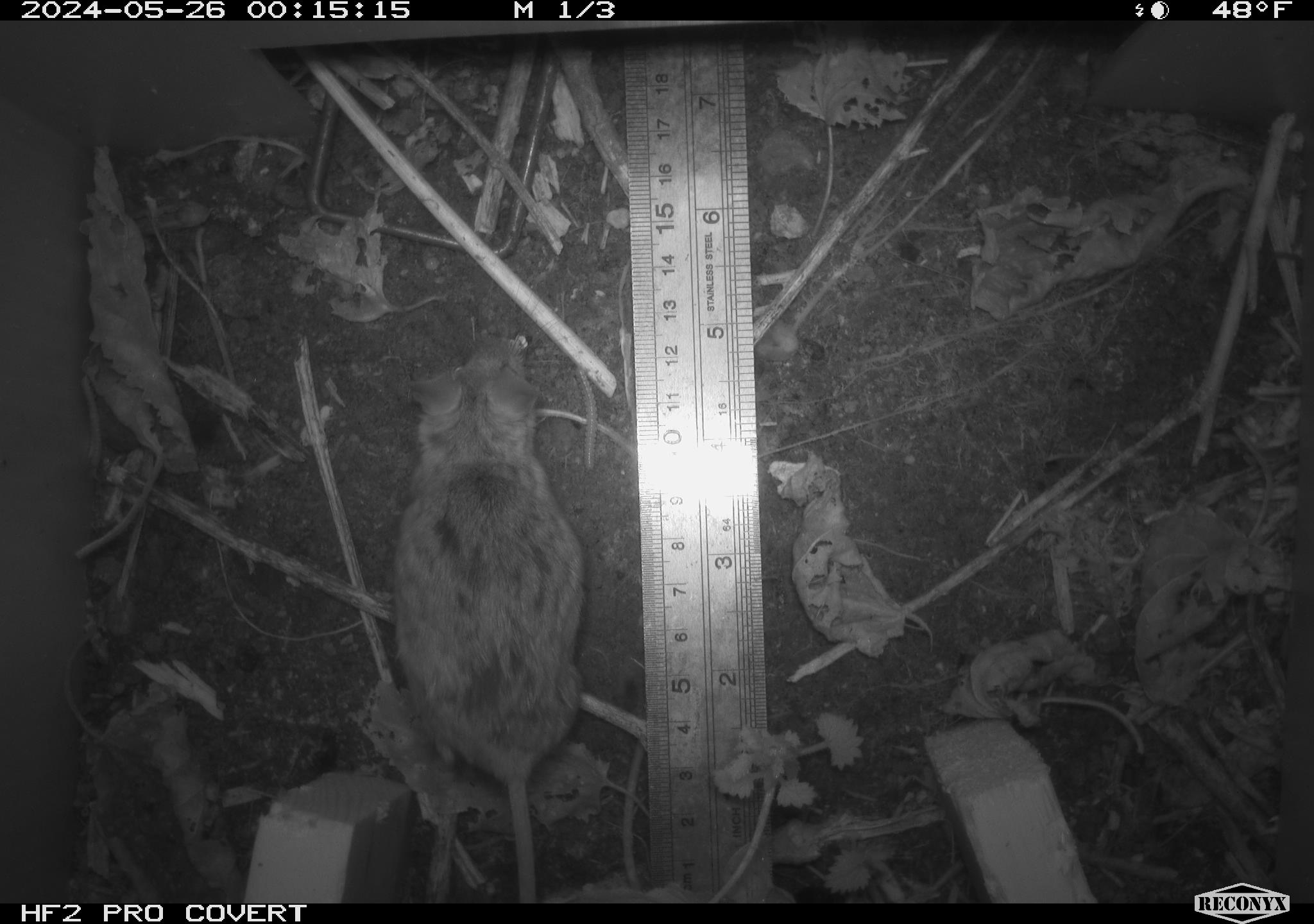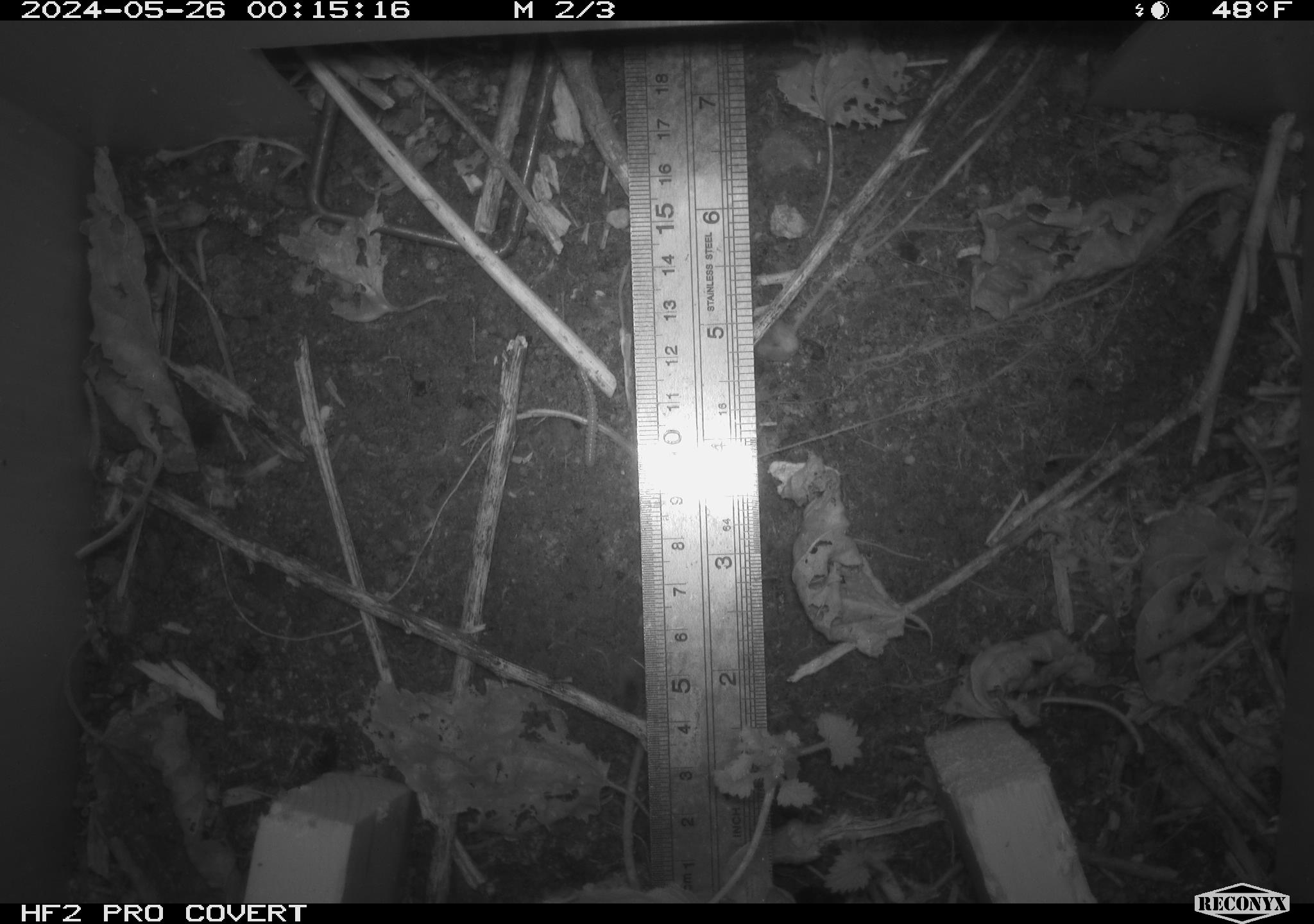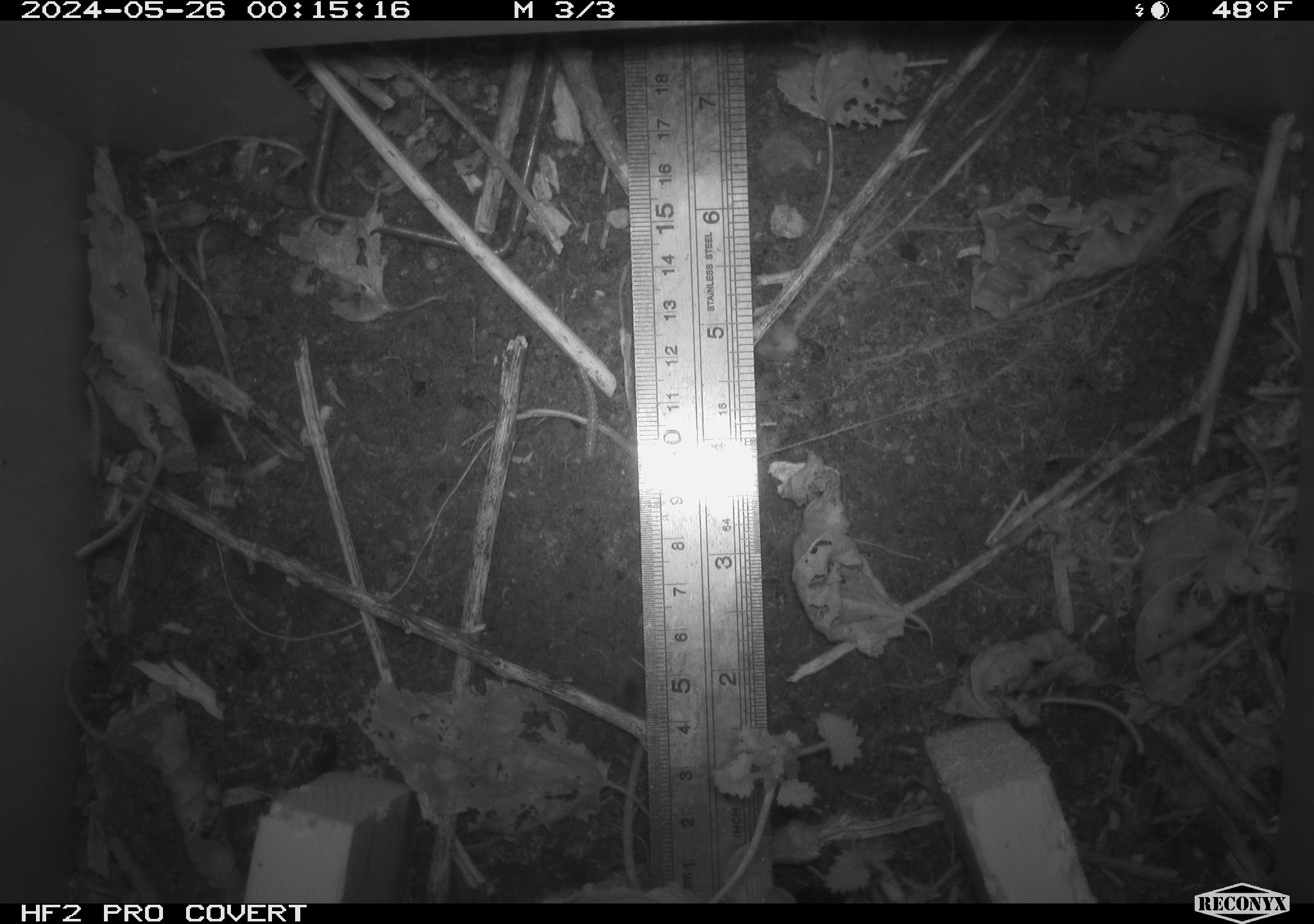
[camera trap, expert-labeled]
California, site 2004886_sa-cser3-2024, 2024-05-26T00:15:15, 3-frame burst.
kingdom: Animalia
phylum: Chordata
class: Mammalia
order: Rodentia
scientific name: Rodentia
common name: rodent